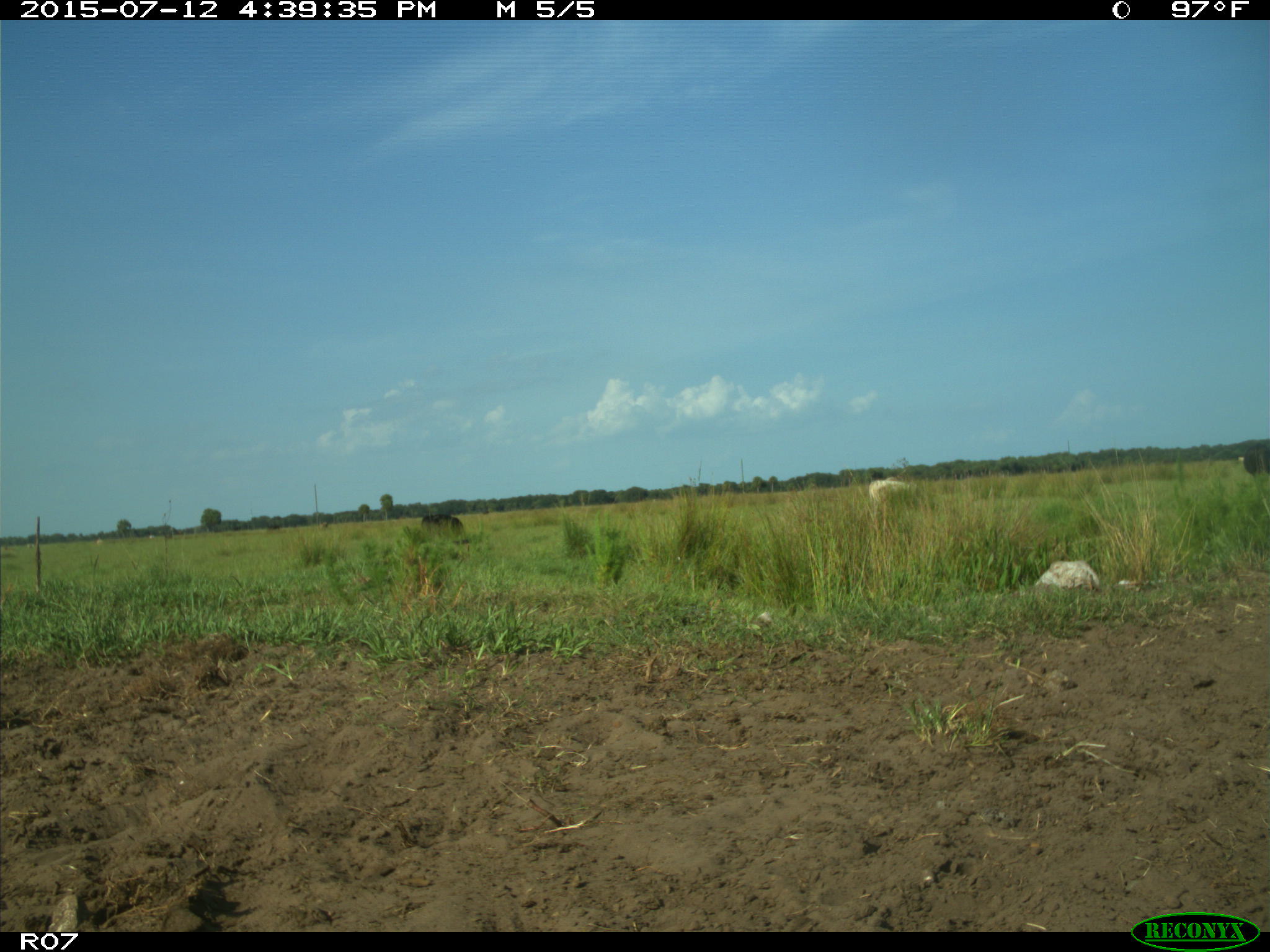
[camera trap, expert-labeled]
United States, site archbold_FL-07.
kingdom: Animalia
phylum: Chordata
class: Mammalia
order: Artiodactyla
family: Bovidae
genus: Bos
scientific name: Bos taurus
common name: domestic cow